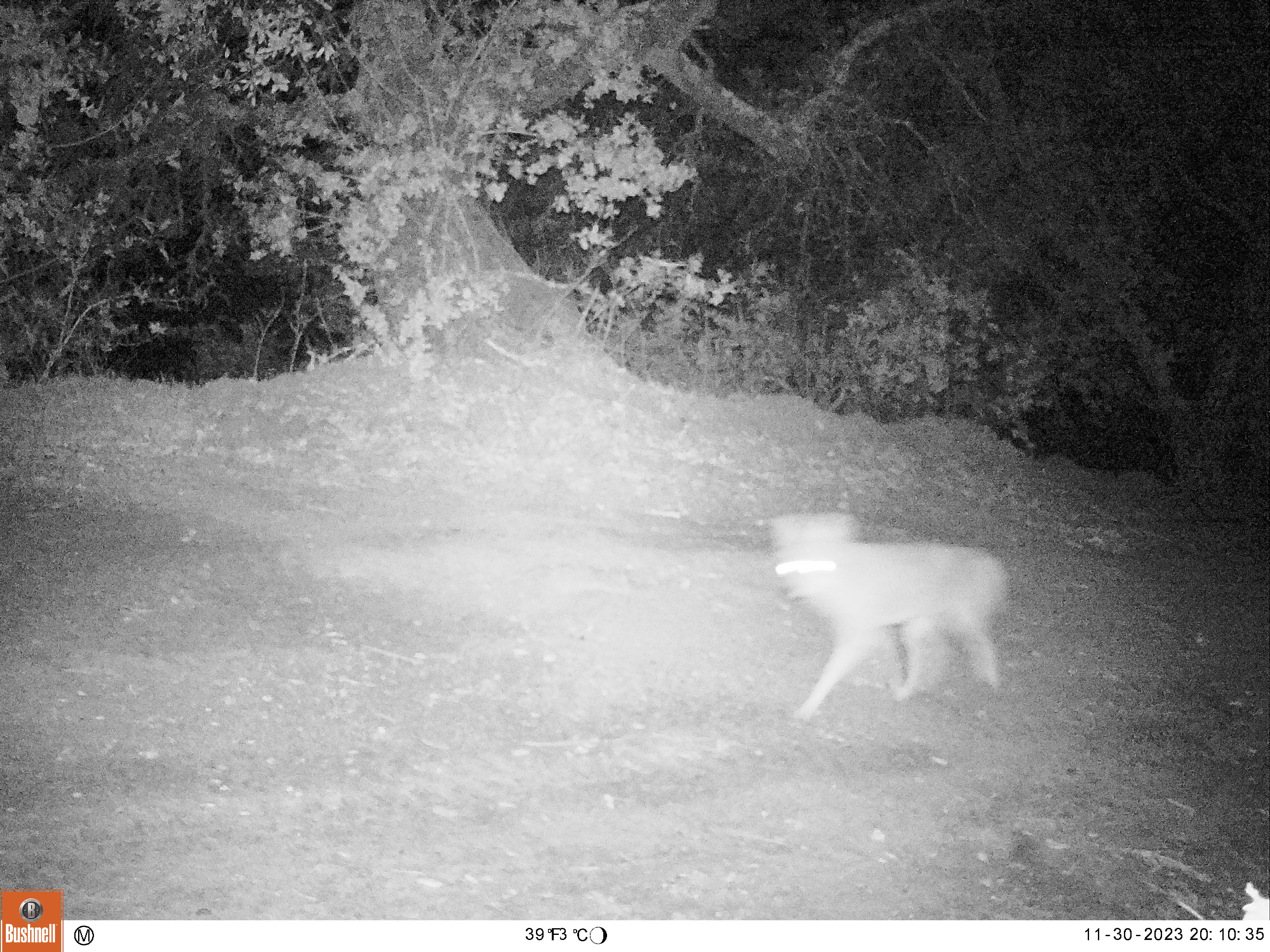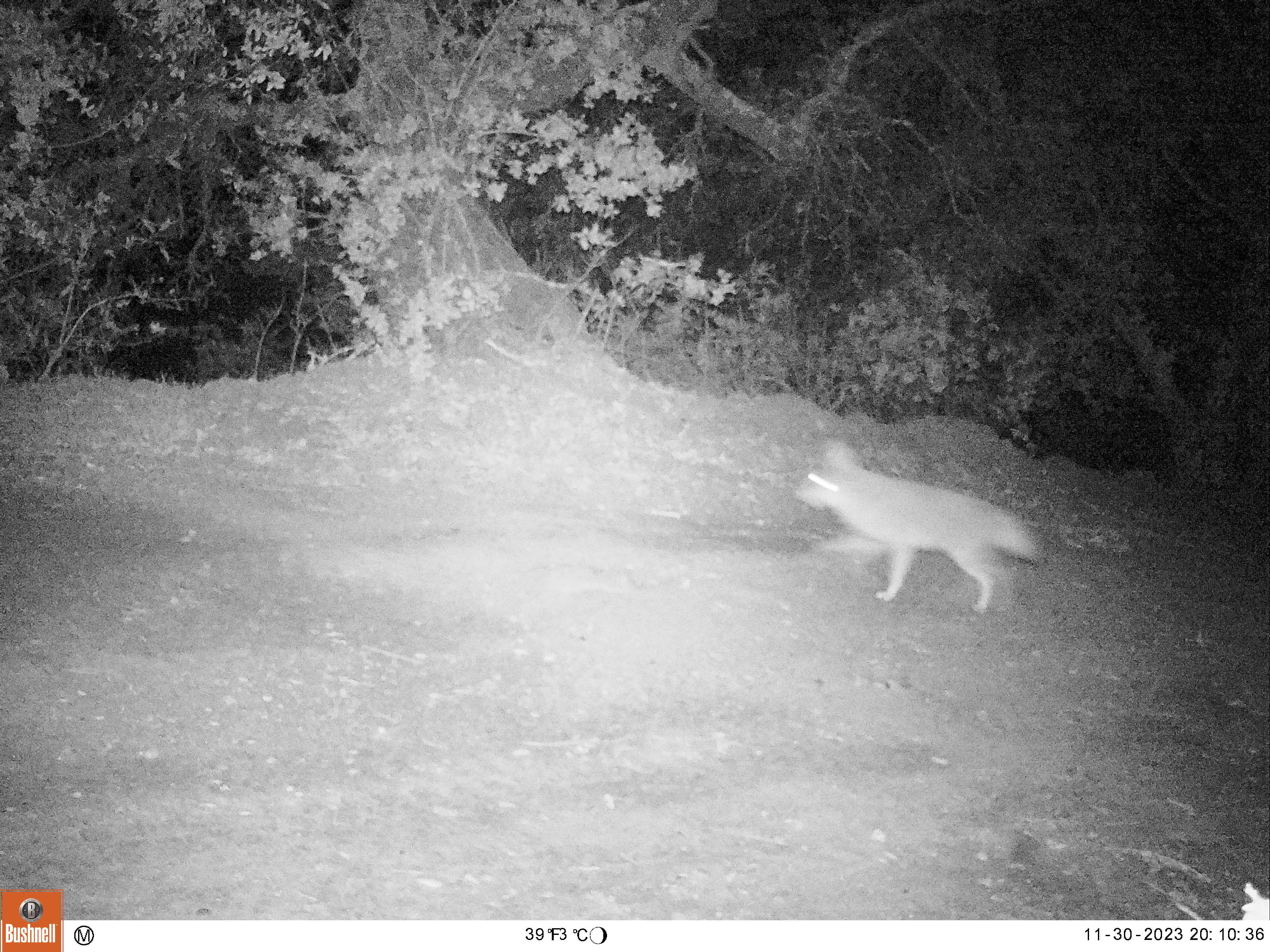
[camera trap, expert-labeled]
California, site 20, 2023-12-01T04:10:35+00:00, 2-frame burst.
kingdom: Animalia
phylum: Chordata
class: Mammalia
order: Carnivora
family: Canidae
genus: Canis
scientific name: Canis latrans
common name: coyote